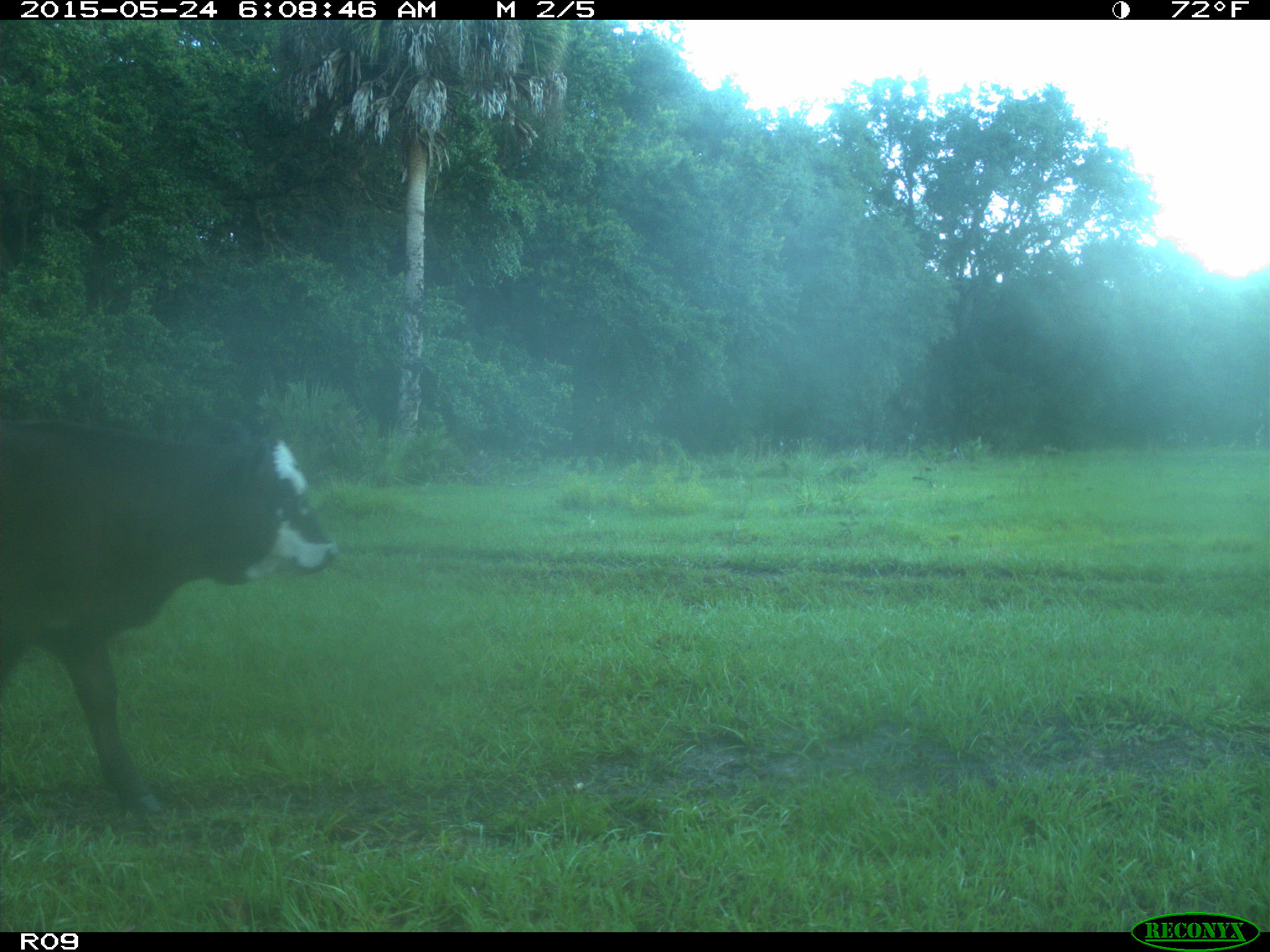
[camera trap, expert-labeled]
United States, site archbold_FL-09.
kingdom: Animalia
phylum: Chordata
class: Mammalia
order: Artiodactyla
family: Bovidae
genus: Bos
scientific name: Bos taurus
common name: domestic cow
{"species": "Bos taurus (domestic cow)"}